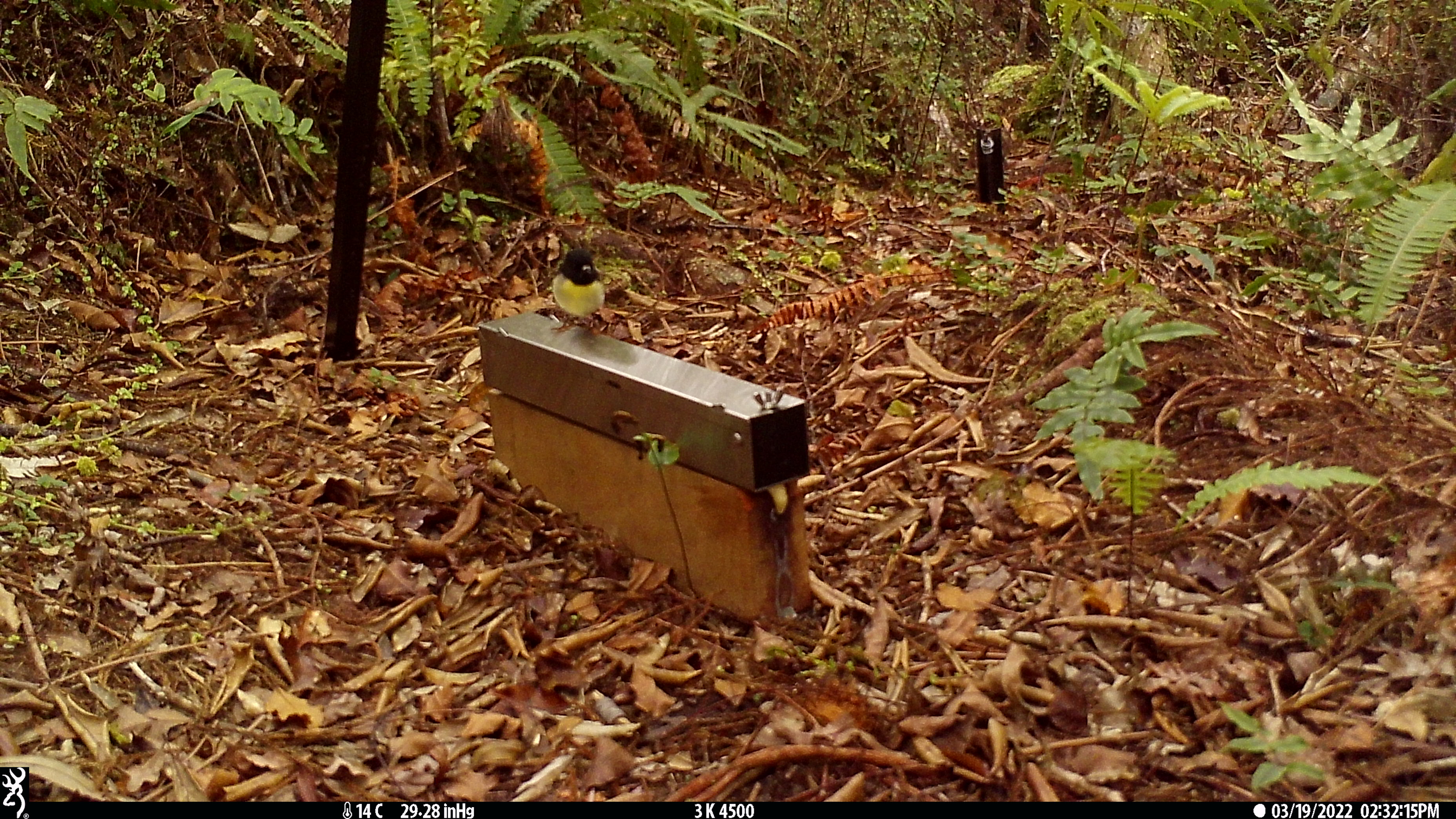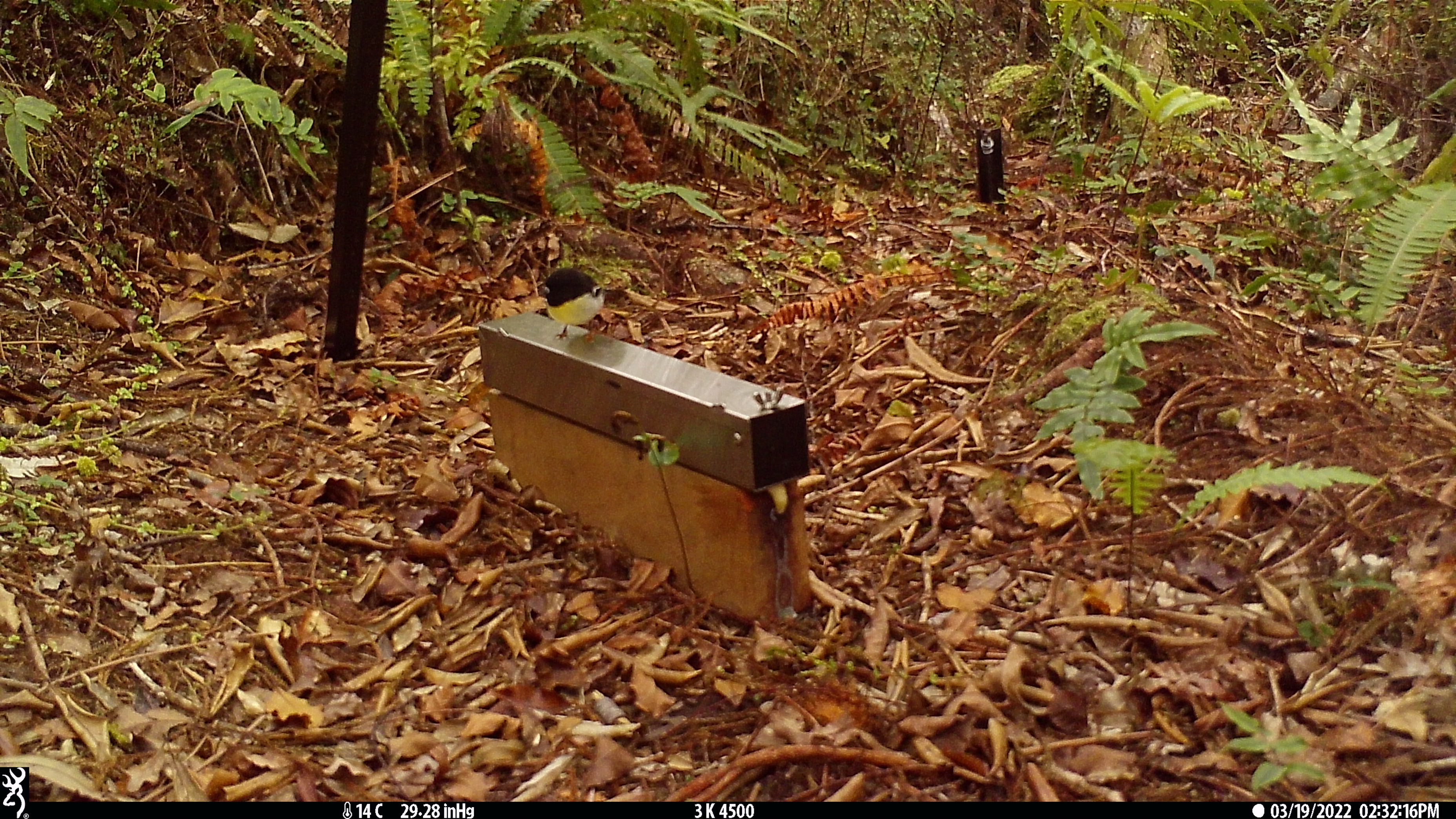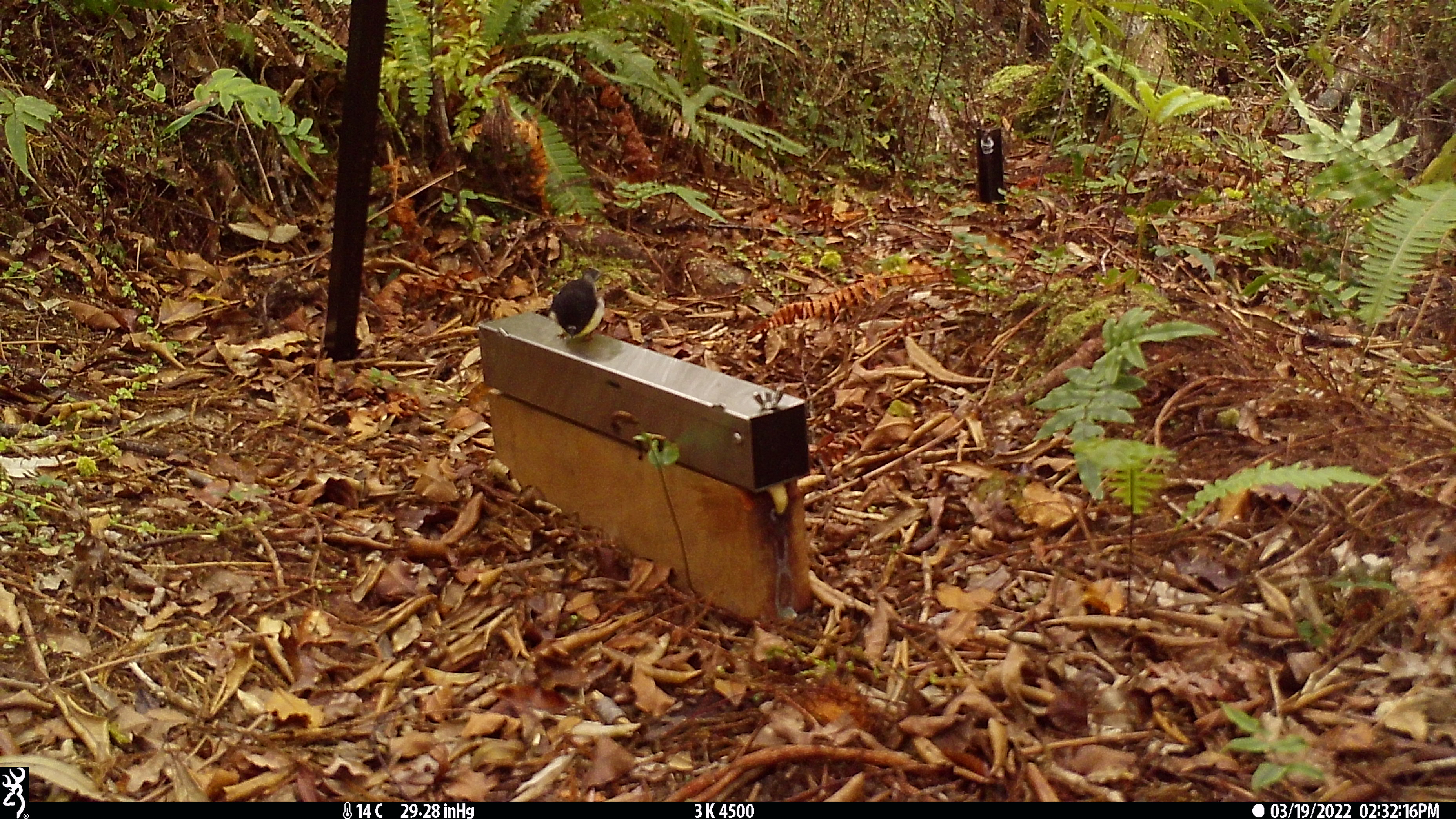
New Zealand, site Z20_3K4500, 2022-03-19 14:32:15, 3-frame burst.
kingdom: Animalia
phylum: Chordata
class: Aves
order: Passeriformes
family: Petroicidae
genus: Petroica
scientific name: Petroica macrocephala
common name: tomtit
Tomtit (Petroica macrocephala).